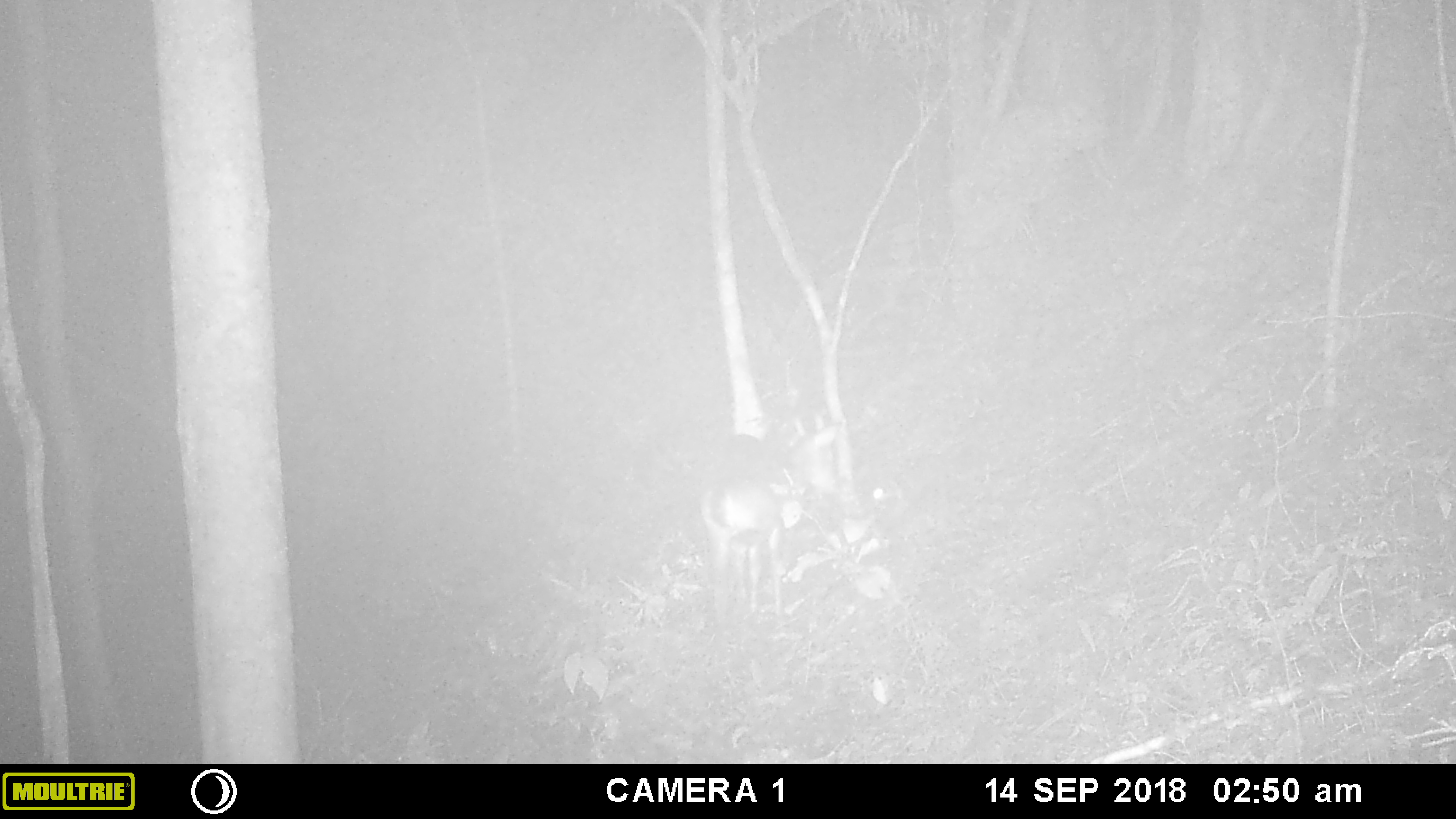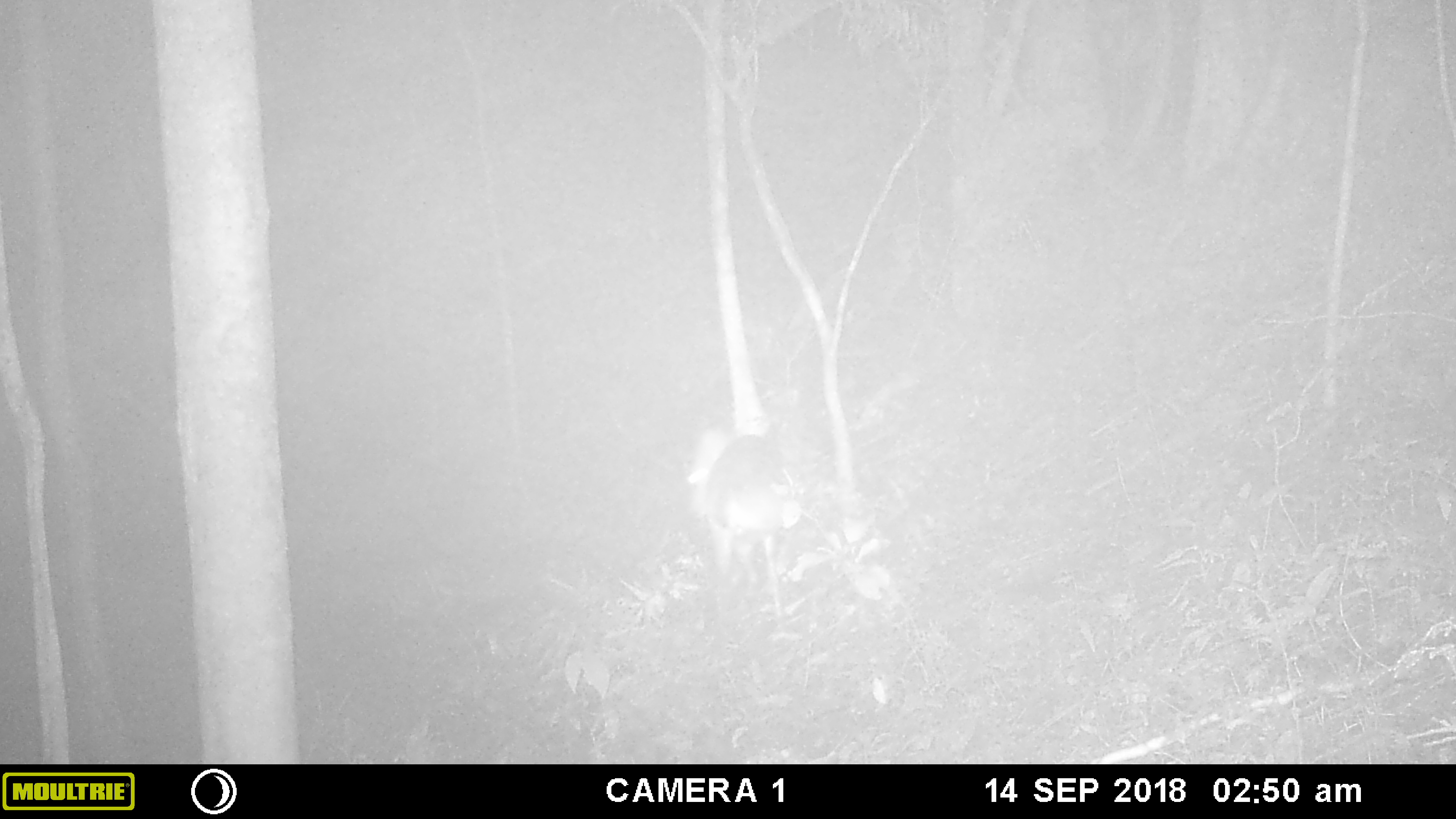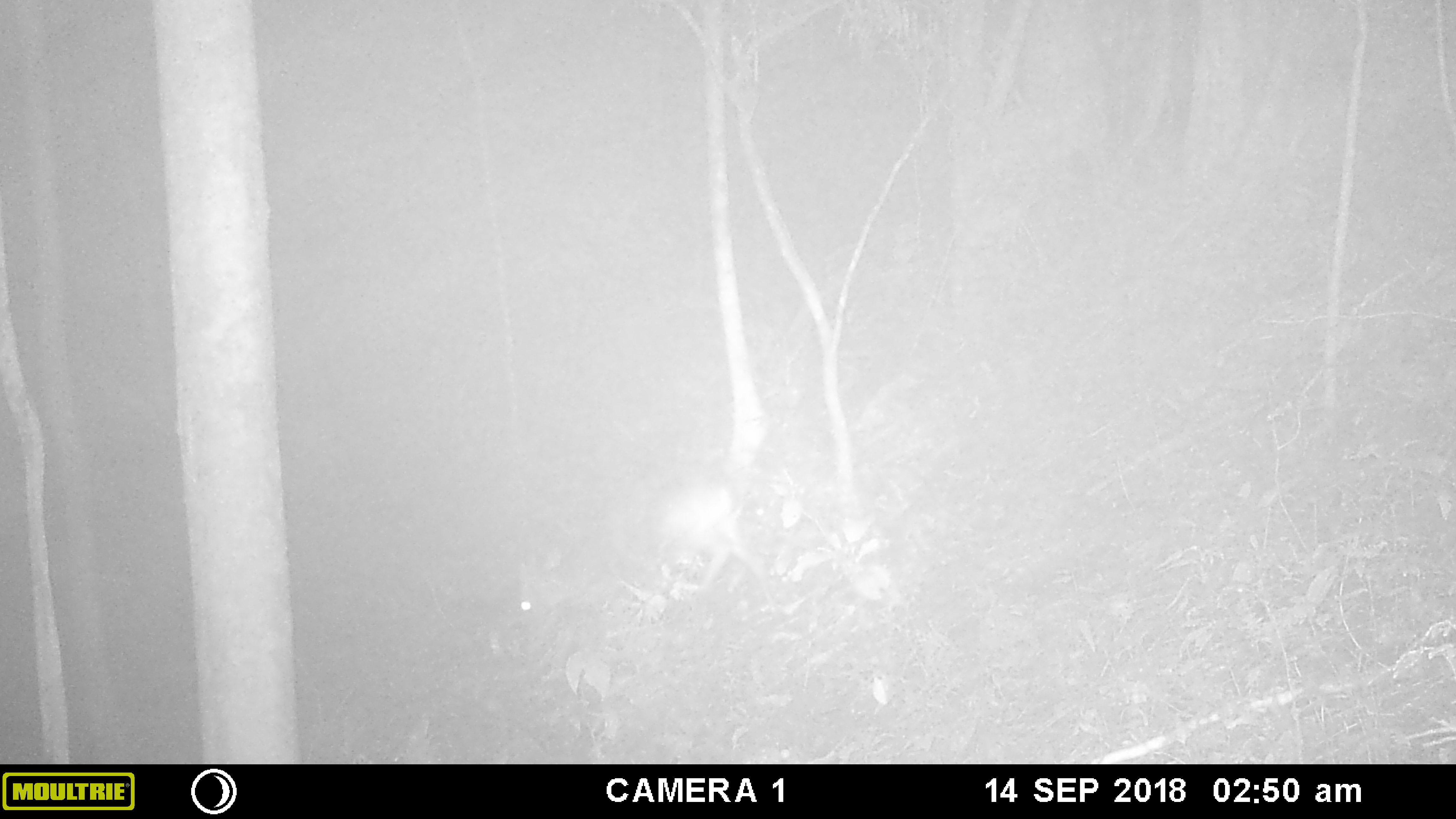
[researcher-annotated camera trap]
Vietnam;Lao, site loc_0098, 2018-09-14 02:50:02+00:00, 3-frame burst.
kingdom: Animalia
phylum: Chordata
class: Mammalia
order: Artiodactyla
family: Cervidae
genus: Muntiacus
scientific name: Muntiacus vuquangensis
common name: large-antlered muntjac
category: large antlered muntjac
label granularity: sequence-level